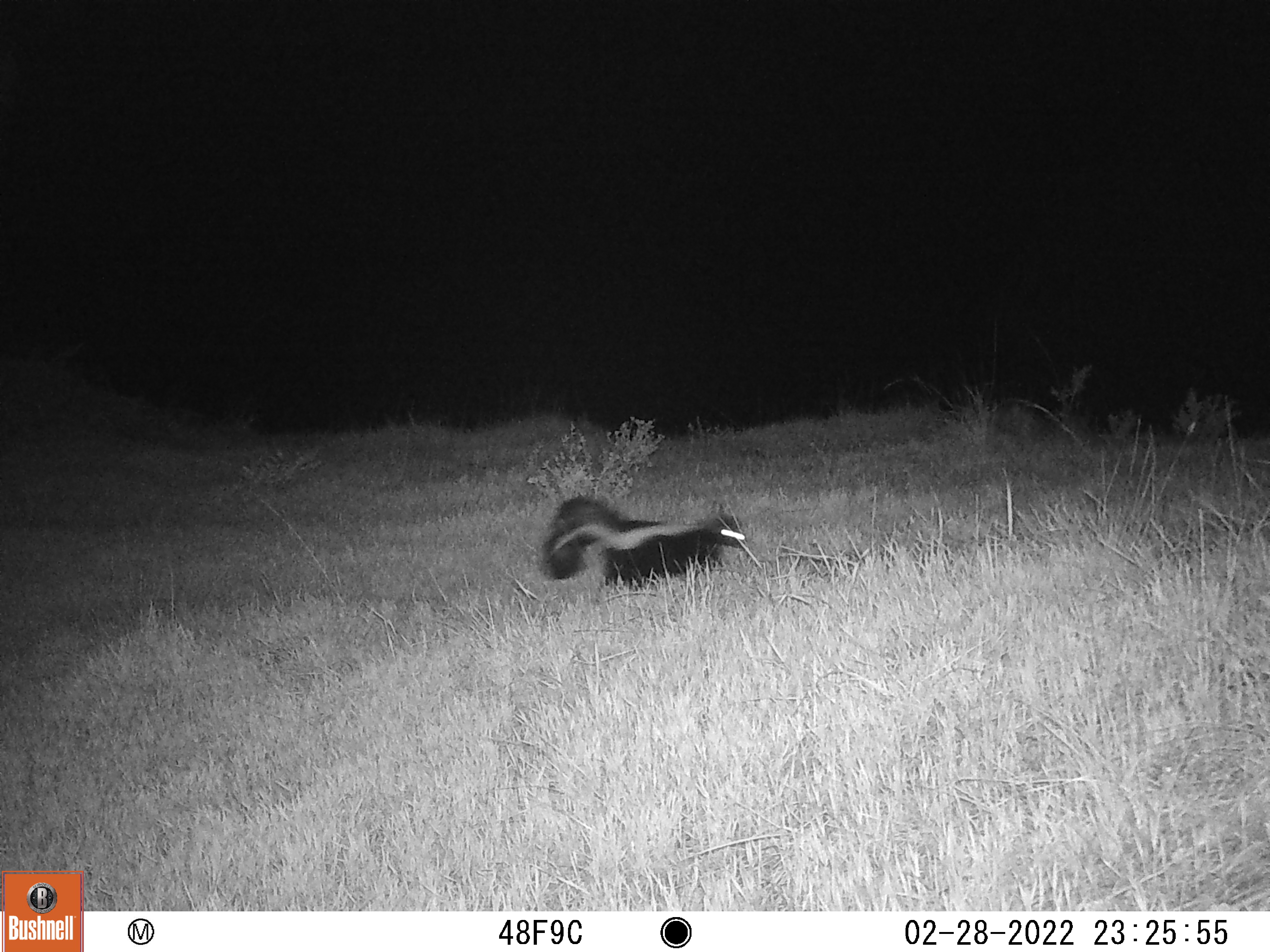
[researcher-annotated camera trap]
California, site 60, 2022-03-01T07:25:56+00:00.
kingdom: Animalia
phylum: Chordata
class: Mammalia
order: Carnivora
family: Mephitidae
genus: Mephitis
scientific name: Mephitis mephitis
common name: striped skunk